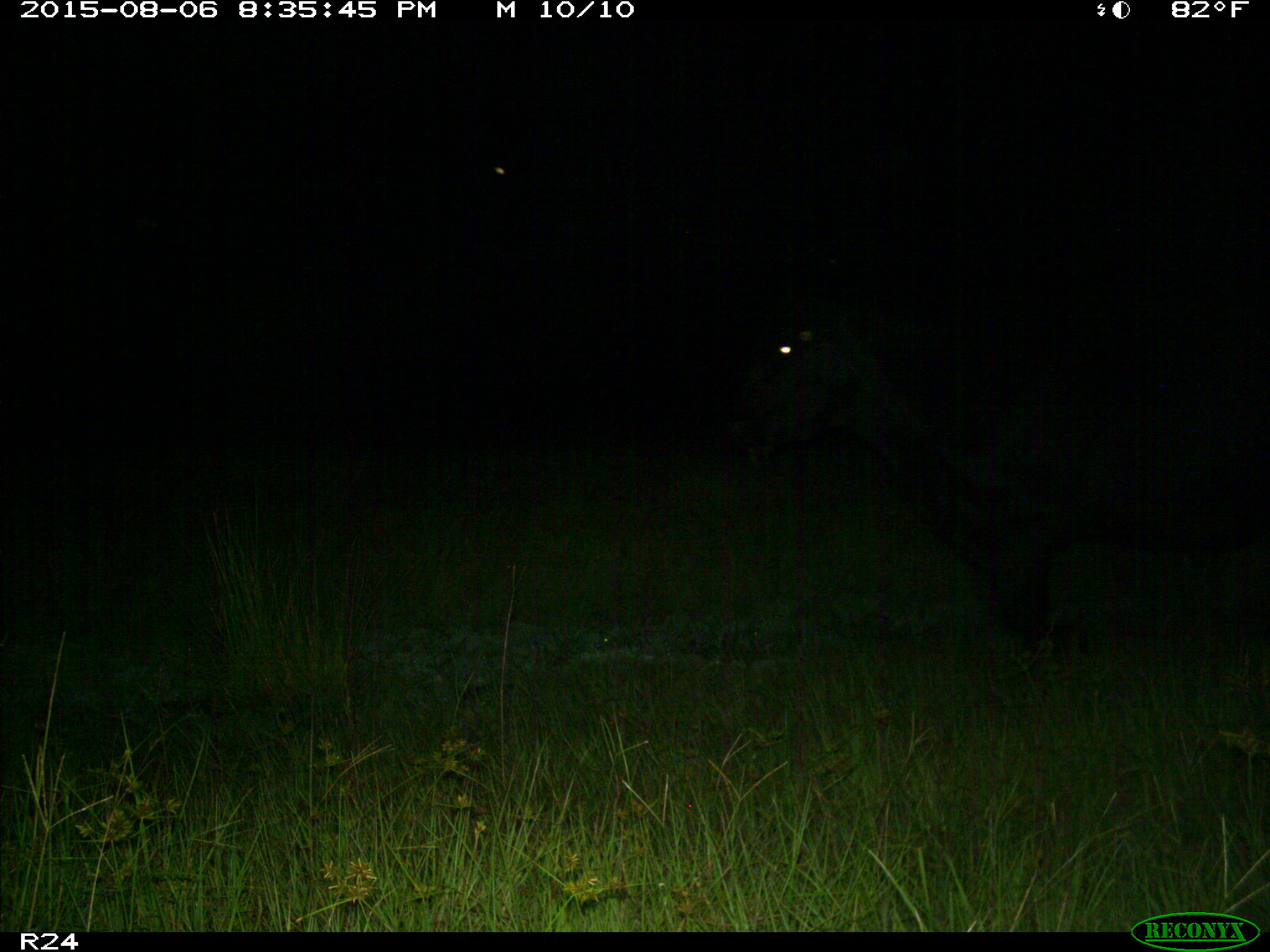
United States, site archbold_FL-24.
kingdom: Animalia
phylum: Chordata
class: Mammalia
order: Artiodactyla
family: Bovidae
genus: Bos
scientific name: Bos taurus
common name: domestic cow